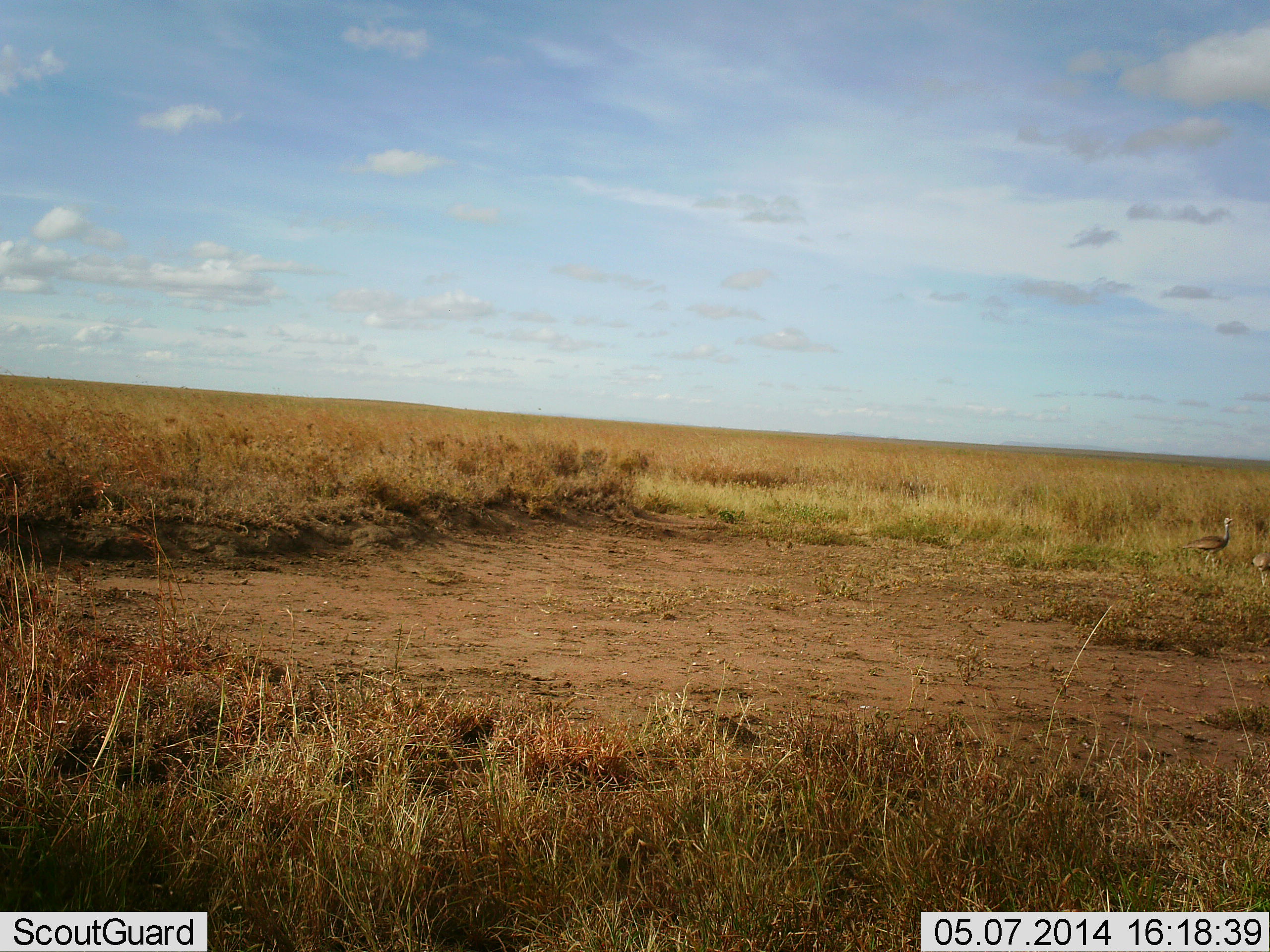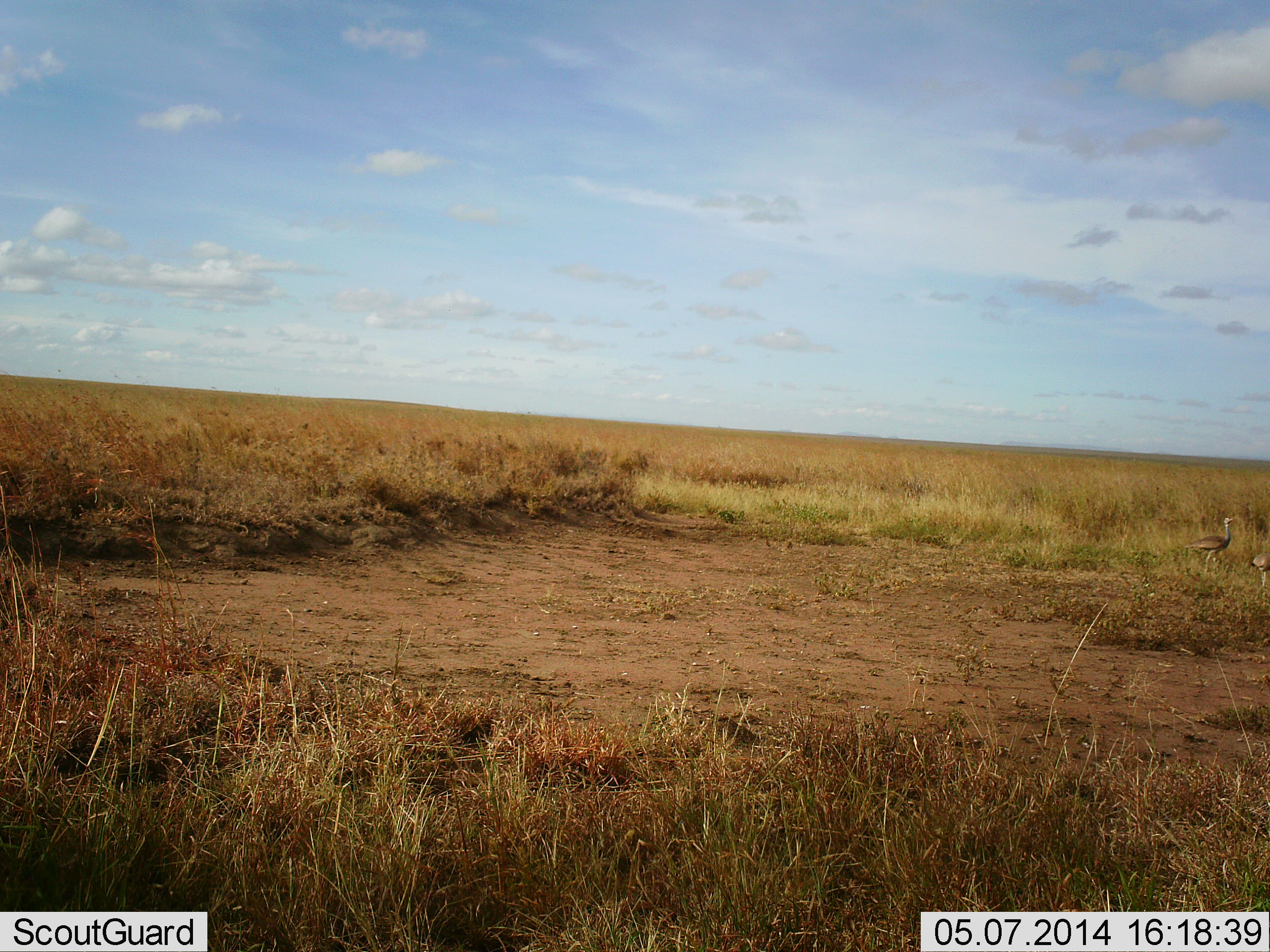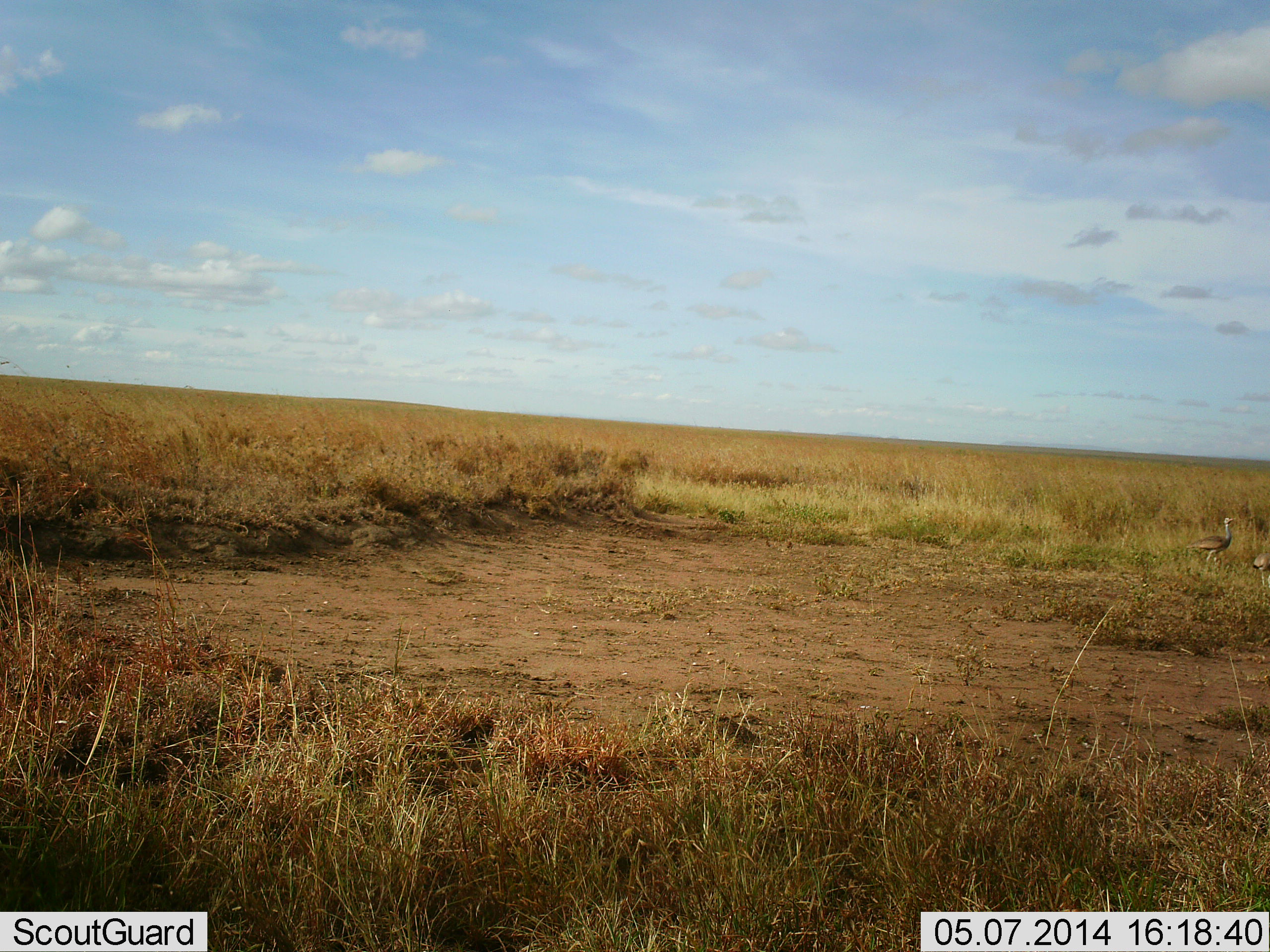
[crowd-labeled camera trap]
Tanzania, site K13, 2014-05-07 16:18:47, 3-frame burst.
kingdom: Animalia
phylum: Chordata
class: Aves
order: Otidiformes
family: Otididae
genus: Ardeotis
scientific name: Ardeotis kori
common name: kori bustard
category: koribustard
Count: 2.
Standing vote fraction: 90%.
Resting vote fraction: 0%.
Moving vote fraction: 10%.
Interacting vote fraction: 0%.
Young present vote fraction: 0%.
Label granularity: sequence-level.